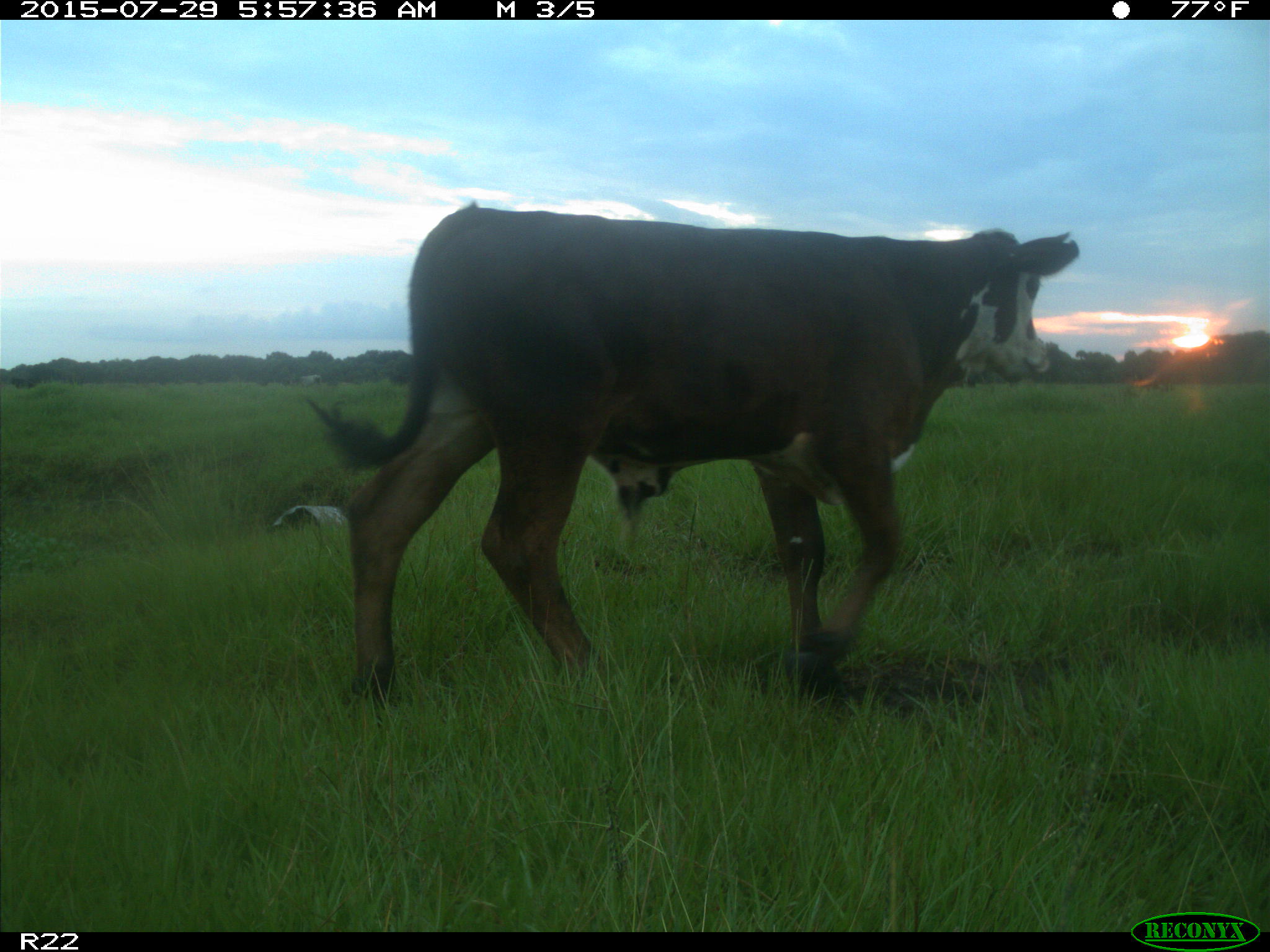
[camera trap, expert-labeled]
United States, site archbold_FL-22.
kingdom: Animalia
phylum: Chordata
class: Mammalia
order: Artiodactyla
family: Bovidae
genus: Bos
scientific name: Bos taurus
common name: domestic cow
Bos taurus (domestic cow).